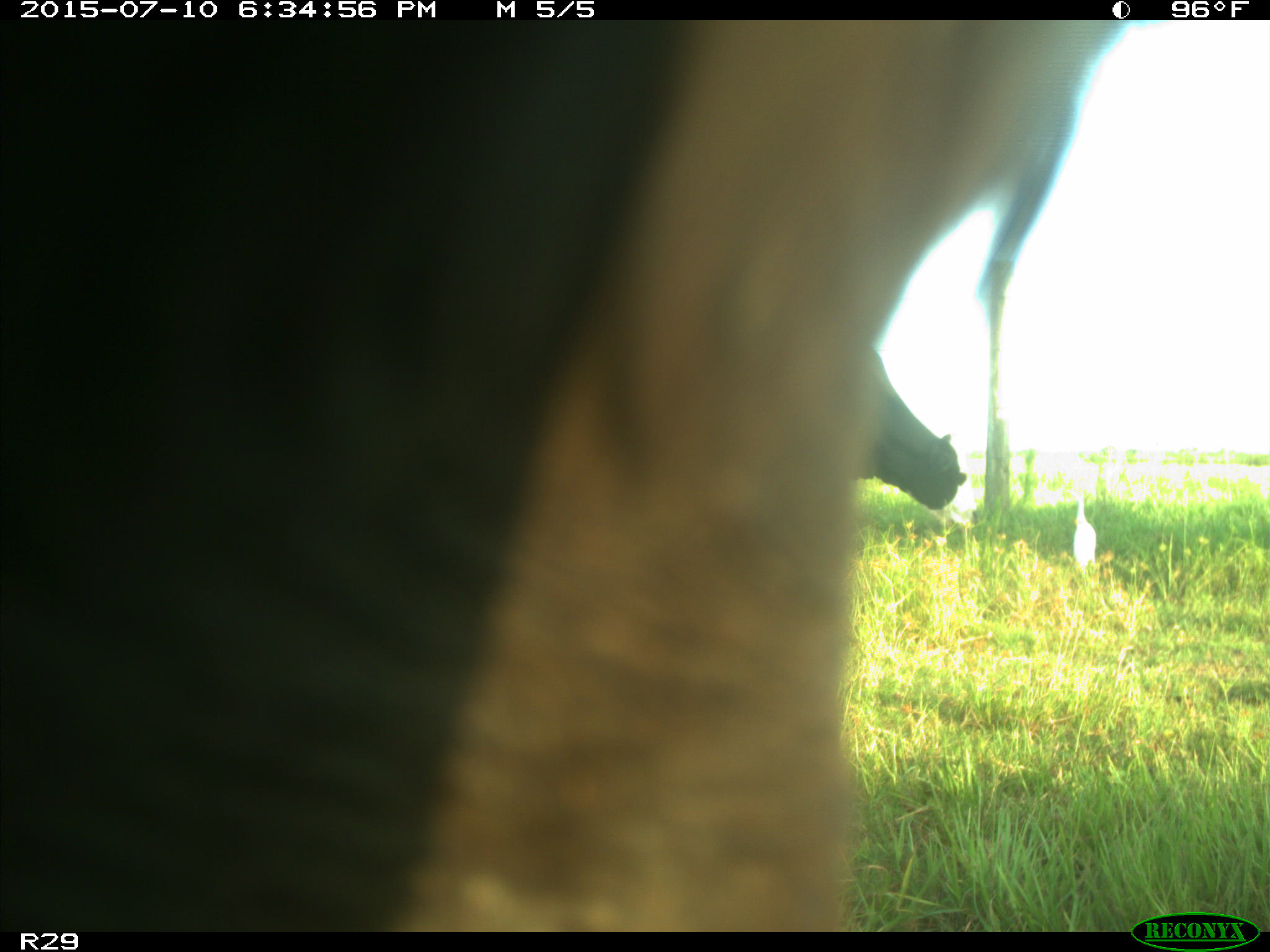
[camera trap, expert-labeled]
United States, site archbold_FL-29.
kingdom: Animalia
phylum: Chordata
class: Mammalia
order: Artiodactyla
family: Bovidae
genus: Bos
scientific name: Bos taurus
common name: domestic cow